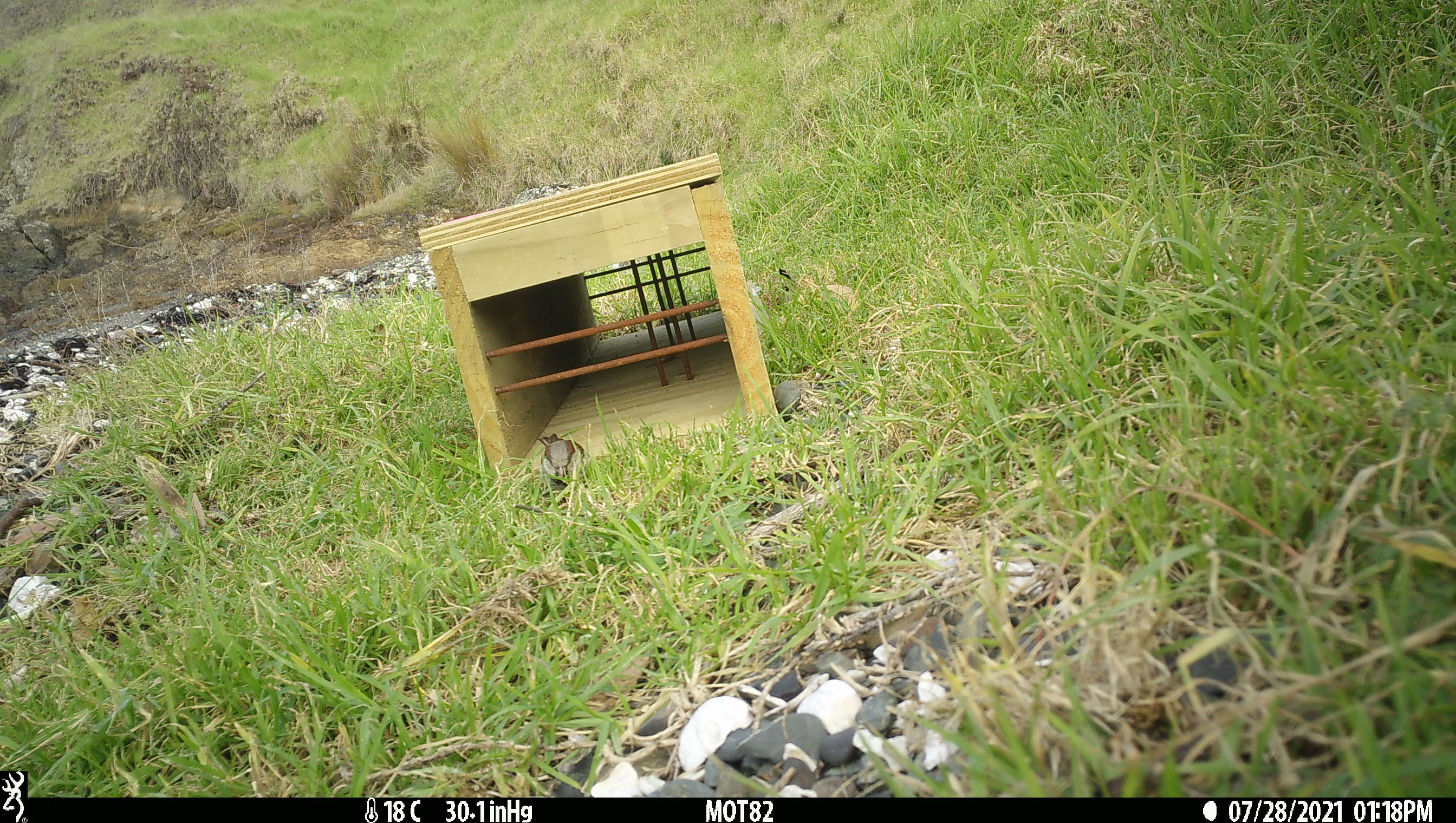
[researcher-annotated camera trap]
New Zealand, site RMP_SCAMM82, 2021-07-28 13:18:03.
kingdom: Animalia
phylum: Chordata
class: Aves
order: Passeriformes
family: Passeridae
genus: Passer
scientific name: Passer domesticus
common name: house sparrow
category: sparrow